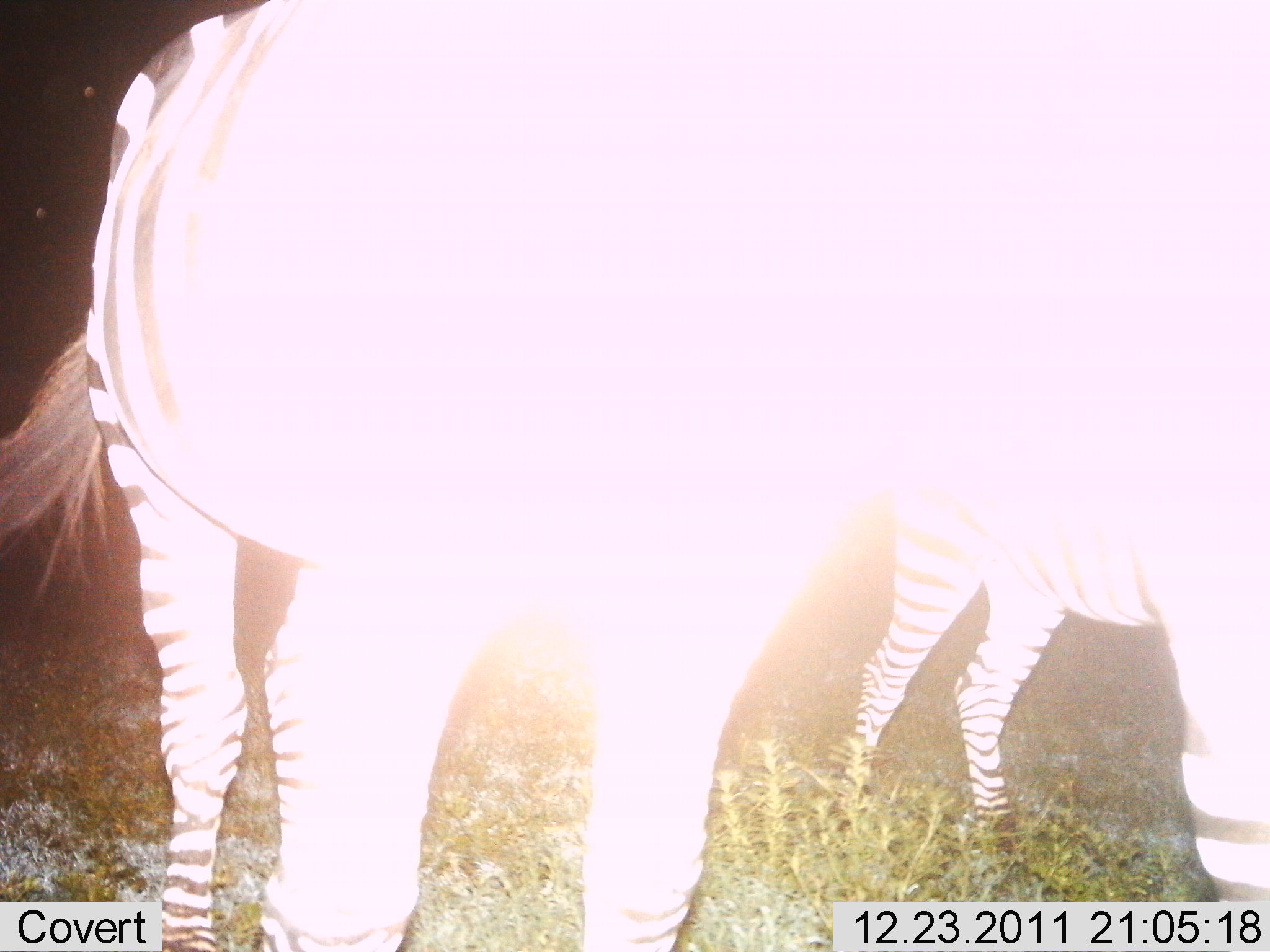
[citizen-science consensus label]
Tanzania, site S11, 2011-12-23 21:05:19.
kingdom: Animalia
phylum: Chordata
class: Mammalia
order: Perissodactyla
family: Equidae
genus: Equus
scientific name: Equus quagga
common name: plains zebra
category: zebra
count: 2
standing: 92%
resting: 0%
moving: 0%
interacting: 0%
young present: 0%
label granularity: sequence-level